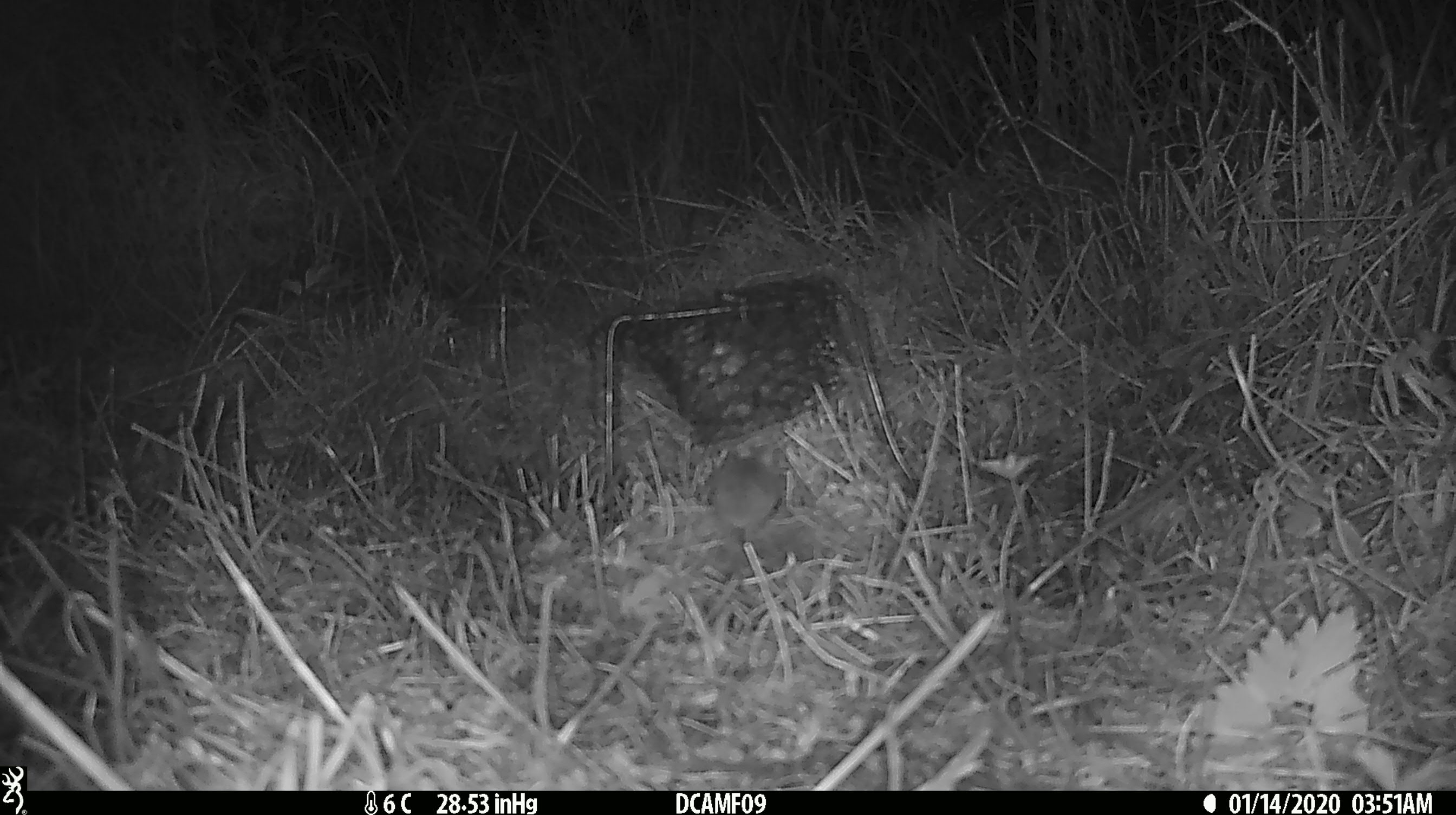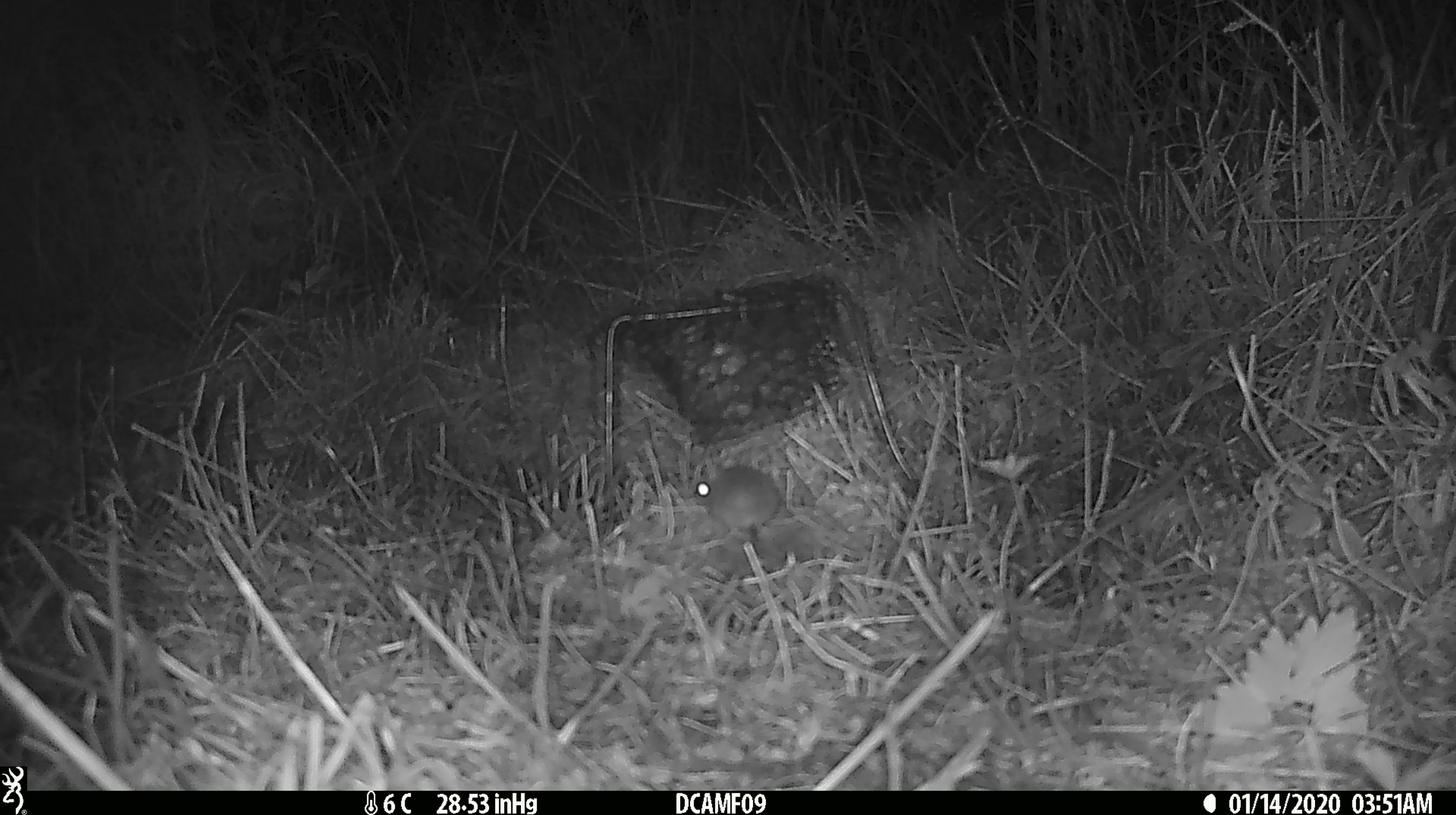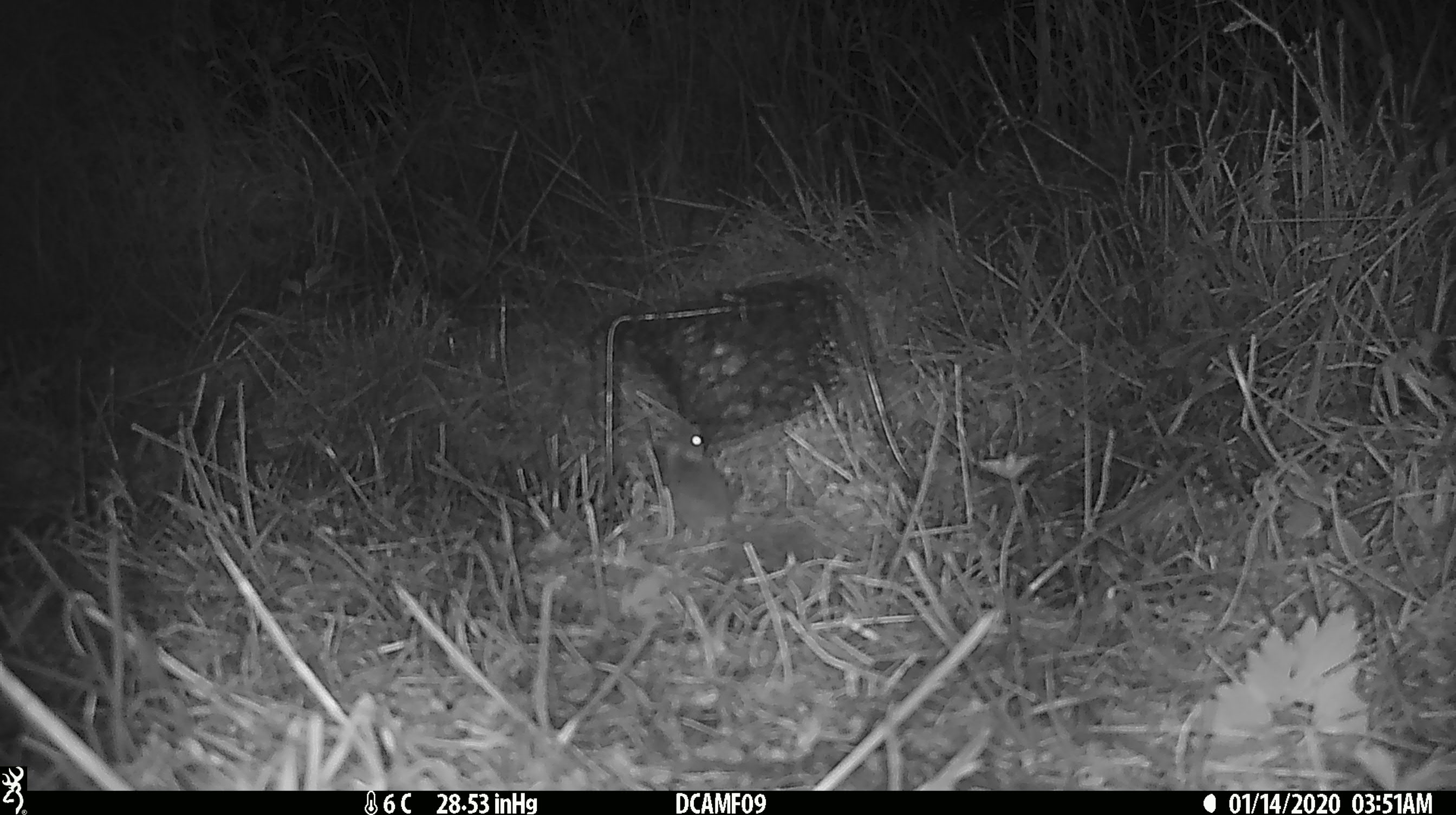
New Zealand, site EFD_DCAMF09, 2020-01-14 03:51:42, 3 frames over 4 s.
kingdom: Animalia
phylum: Chordata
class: Mammalia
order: Rodentia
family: Muridae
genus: Mus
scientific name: Mus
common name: mouse